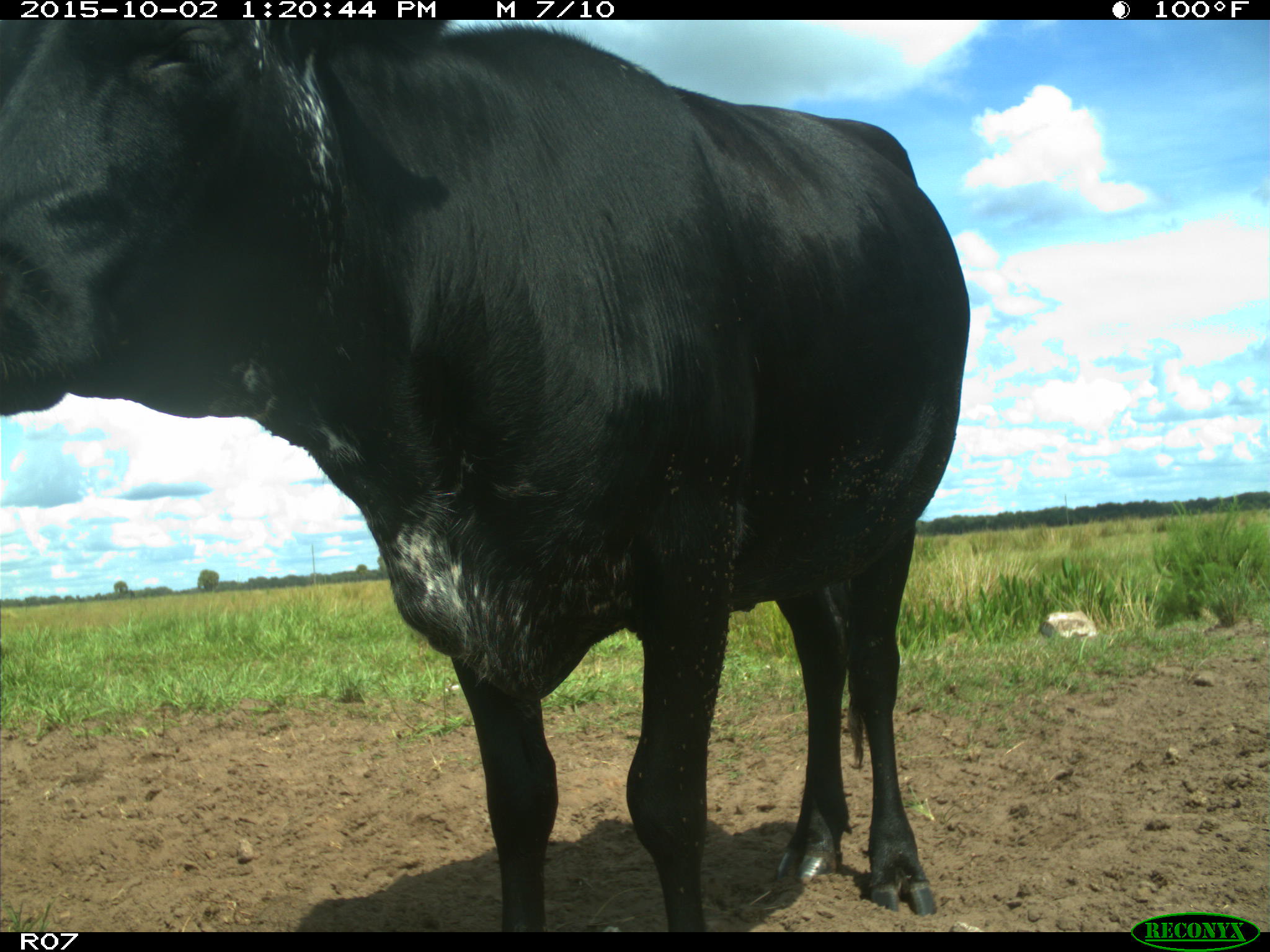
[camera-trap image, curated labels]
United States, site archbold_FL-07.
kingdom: Animalia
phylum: Chordata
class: Mammalia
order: Artiodactyla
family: Bovidae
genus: Bos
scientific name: Bos taurus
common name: domestic cow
Bos taurus (domestic cow).